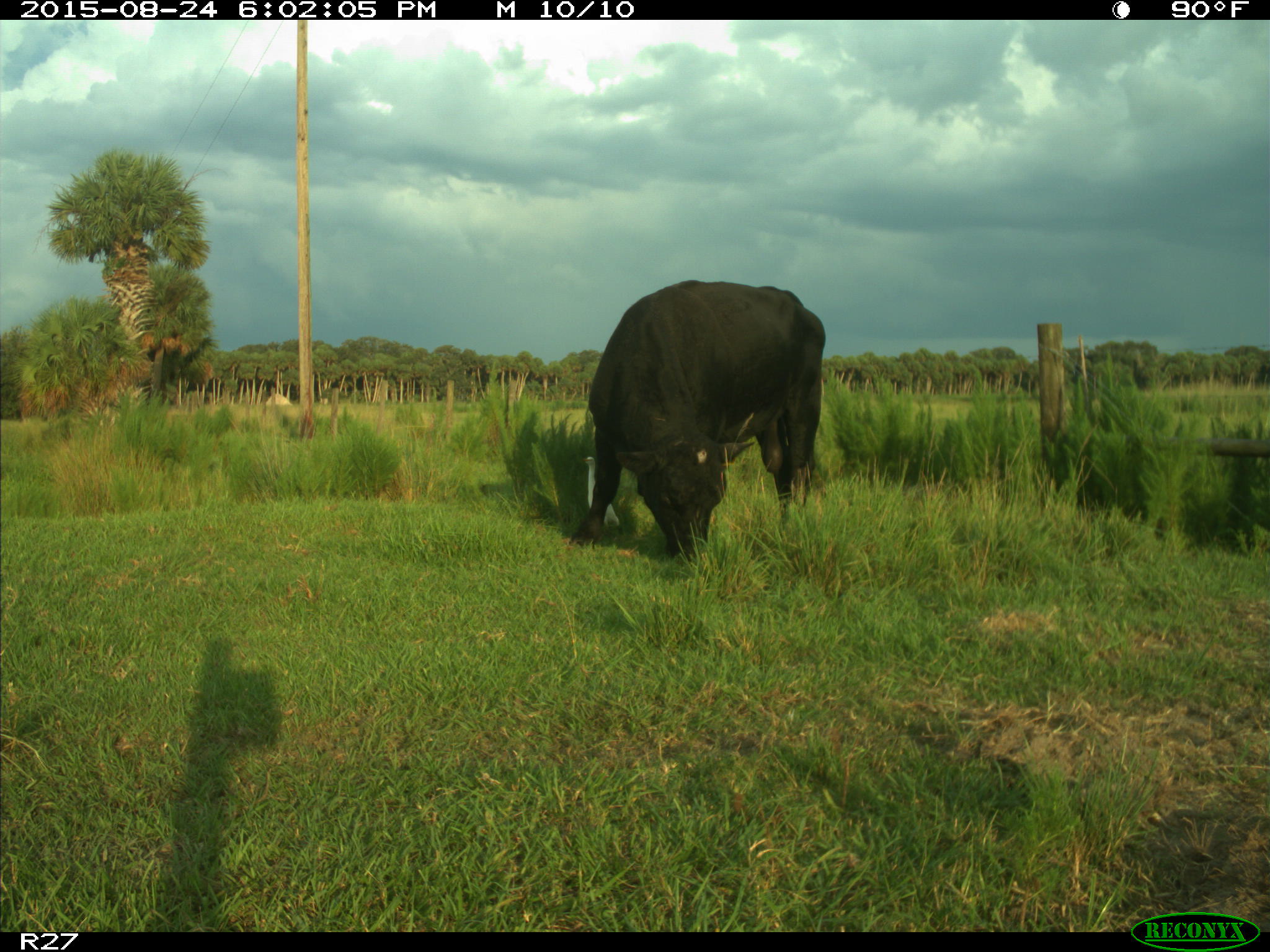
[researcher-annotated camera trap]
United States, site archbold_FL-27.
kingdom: Animalia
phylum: Chordata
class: Mammalia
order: Artiodactyla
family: Bovidae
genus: Bos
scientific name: Bos taurus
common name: domestic cow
Bos taurus (domestic cow).